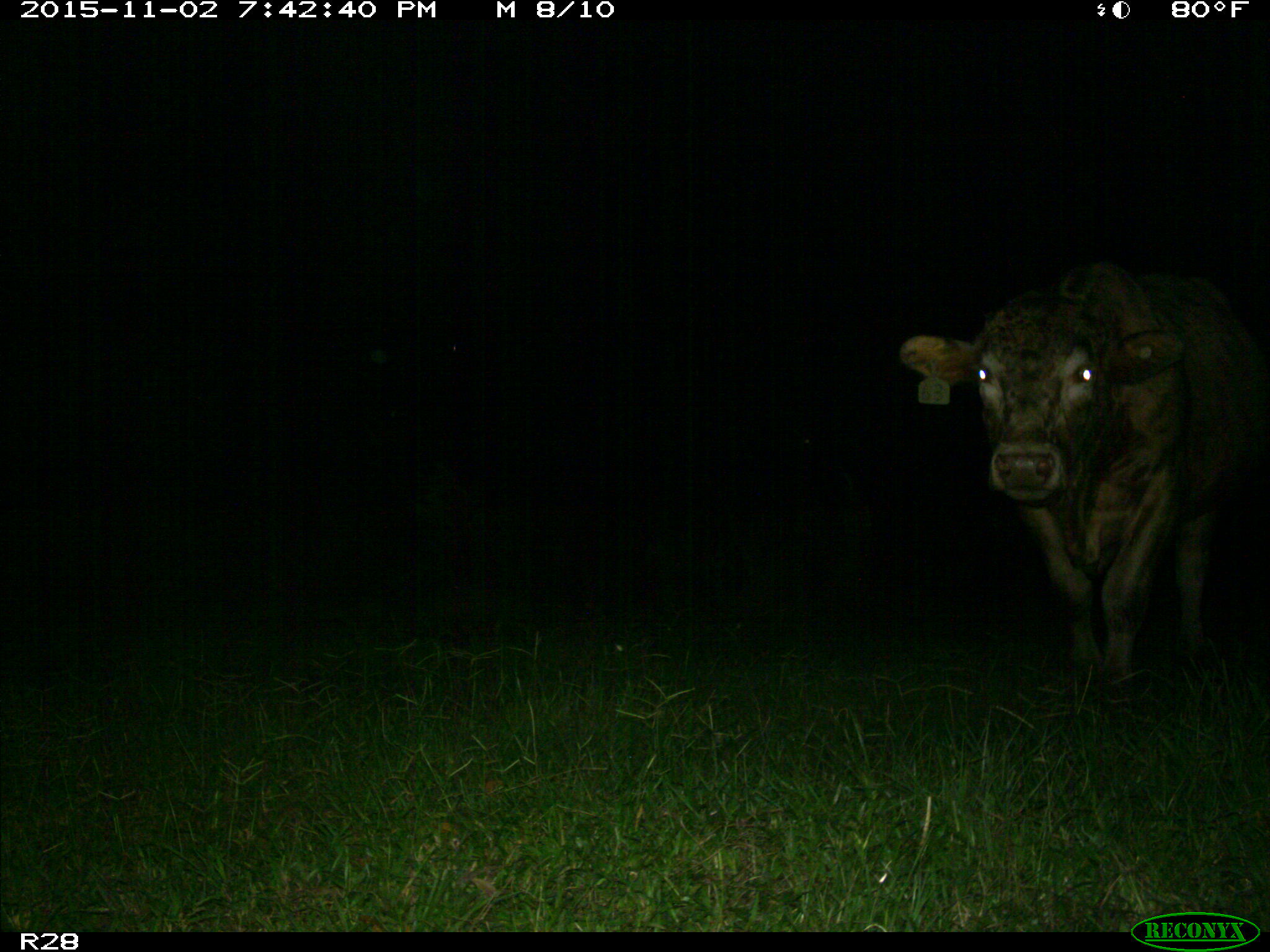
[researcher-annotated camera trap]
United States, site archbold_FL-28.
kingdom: Animalia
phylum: Chordata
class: Mammalia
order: Artiodactyla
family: Bovidae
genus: Bos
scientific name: Bos taurus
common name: domestic cow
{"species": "Bos taurus (domestic cow)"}